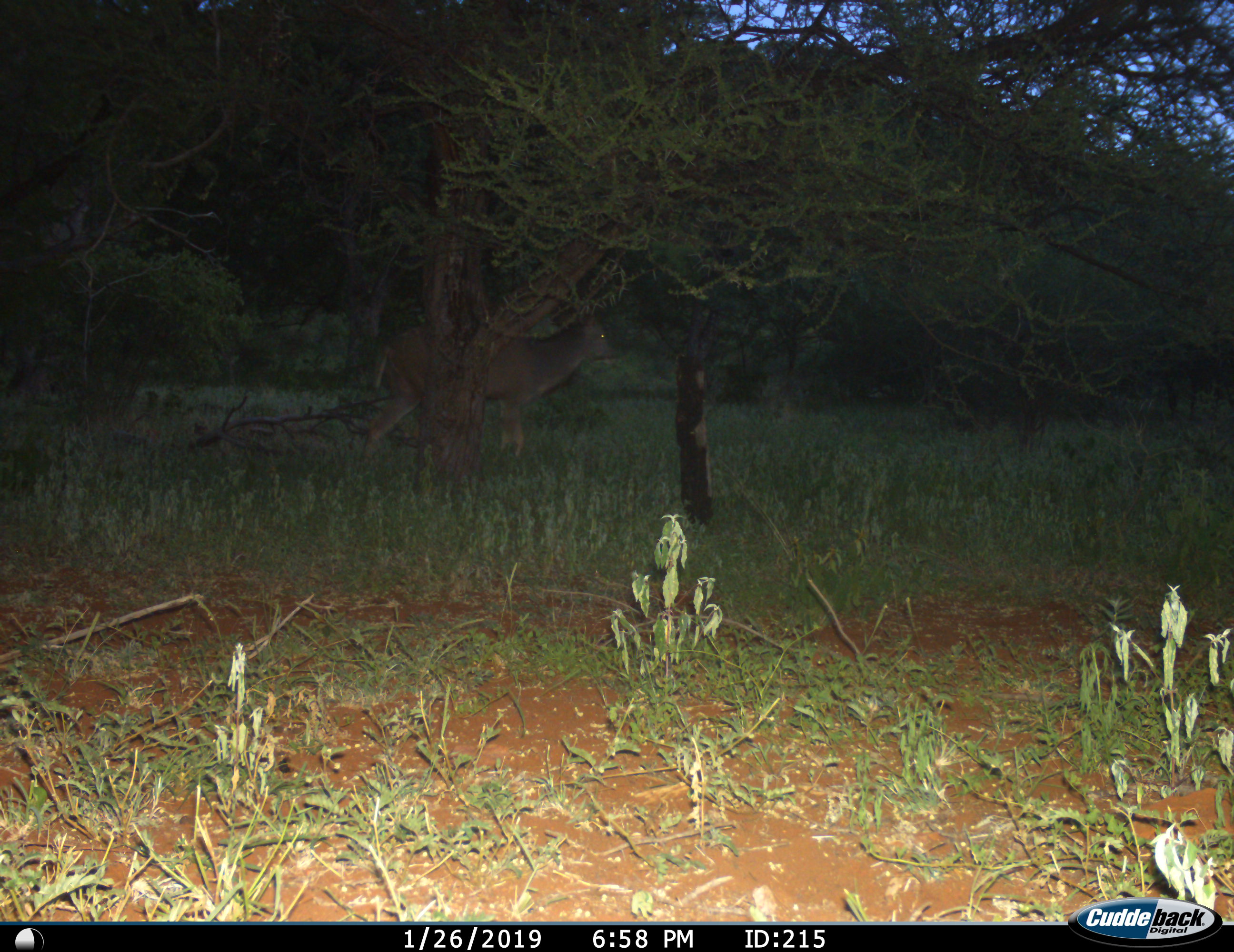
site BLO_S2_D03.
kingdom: Animalia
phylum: Chordata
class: Mammalia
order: Artiodactyla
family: Bovidae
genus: Kobus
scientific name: Kobus ellipsiprymnus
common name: waterbuck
Waterbuck (Kobus ellipsiprymnus), count 1. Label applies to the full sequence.